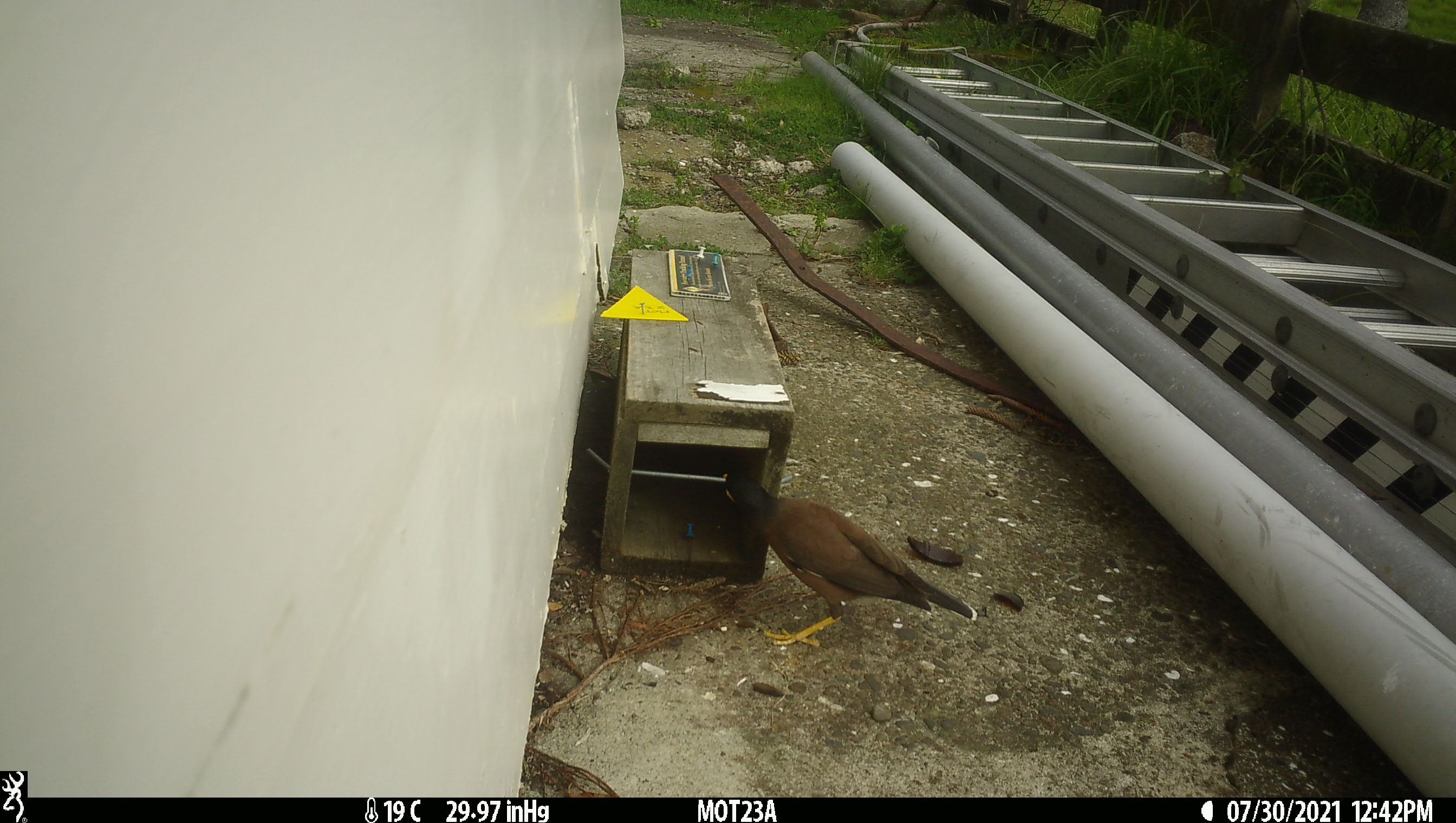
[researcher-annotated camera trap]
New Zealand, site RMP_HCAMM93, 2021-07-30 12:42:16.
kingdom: Animalia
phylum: Chordata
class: Aves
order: Passeriformes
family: Sturnidae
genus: Acridotheres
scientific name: Acridotheres tristis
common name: common myna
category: myna